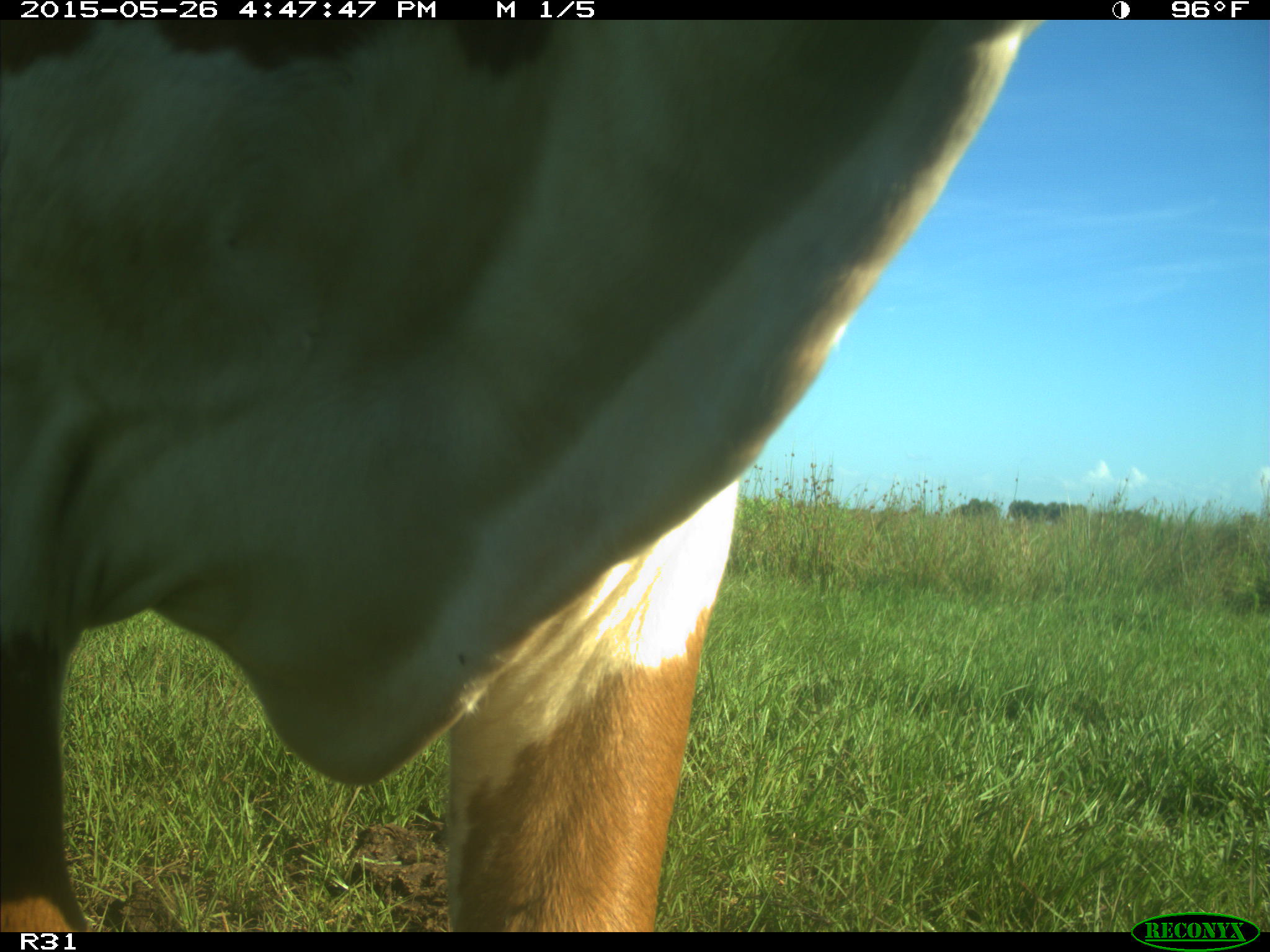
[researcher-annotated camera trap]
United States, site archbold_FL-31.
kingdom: Animalia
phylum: Chordata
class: Mammalia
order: Artiodactyla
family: Bovidae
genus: Bos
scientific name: Bos taurus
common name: domestic cow